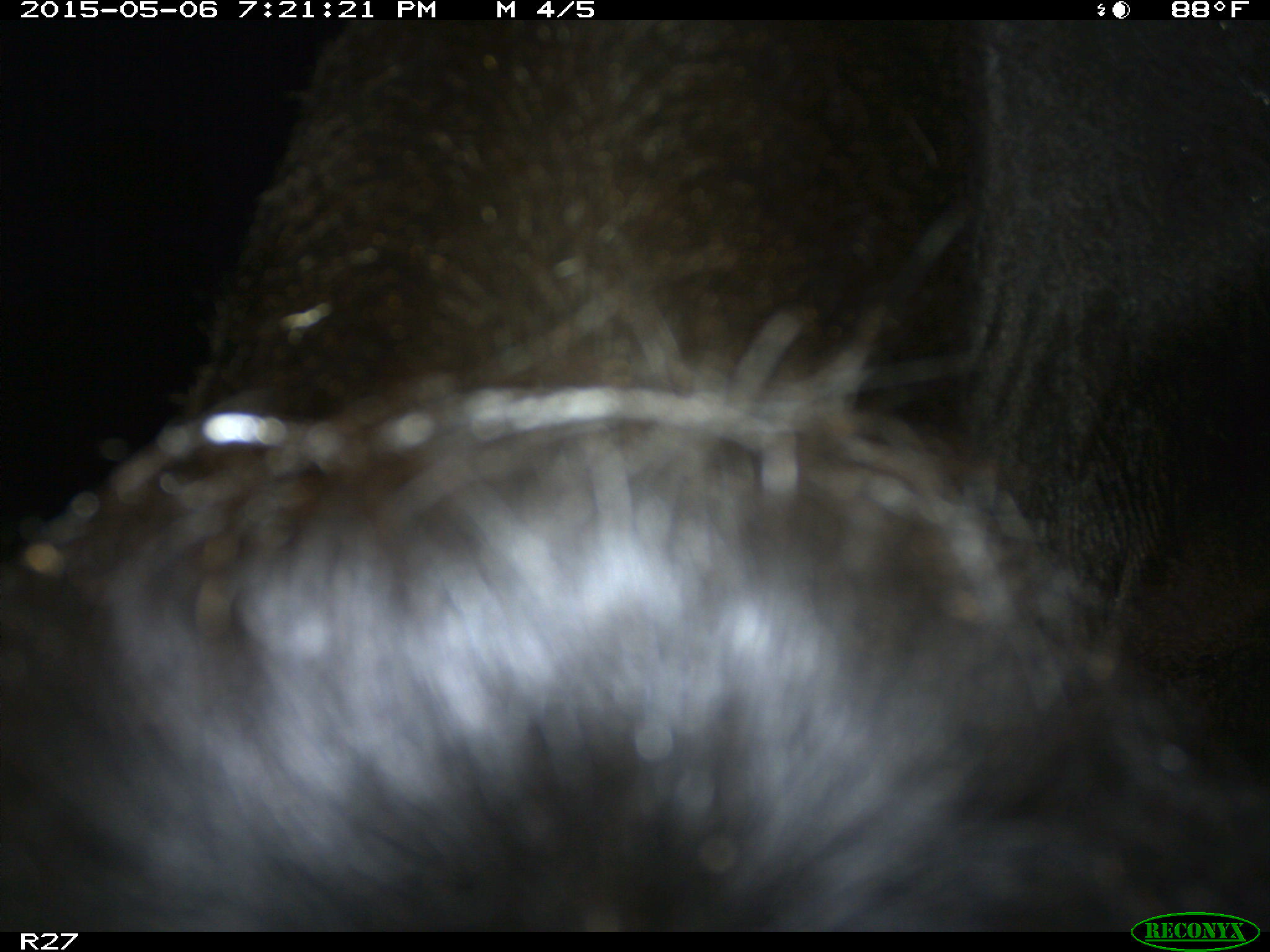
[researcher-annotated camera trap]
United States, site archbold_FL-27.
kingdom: Animalia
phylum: Chordata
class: Mammalia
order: Artiodactyla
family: Bovidae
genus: Bos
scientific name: Bos taurus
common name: domestic cow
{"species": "Bos taurus (domestic cow)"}